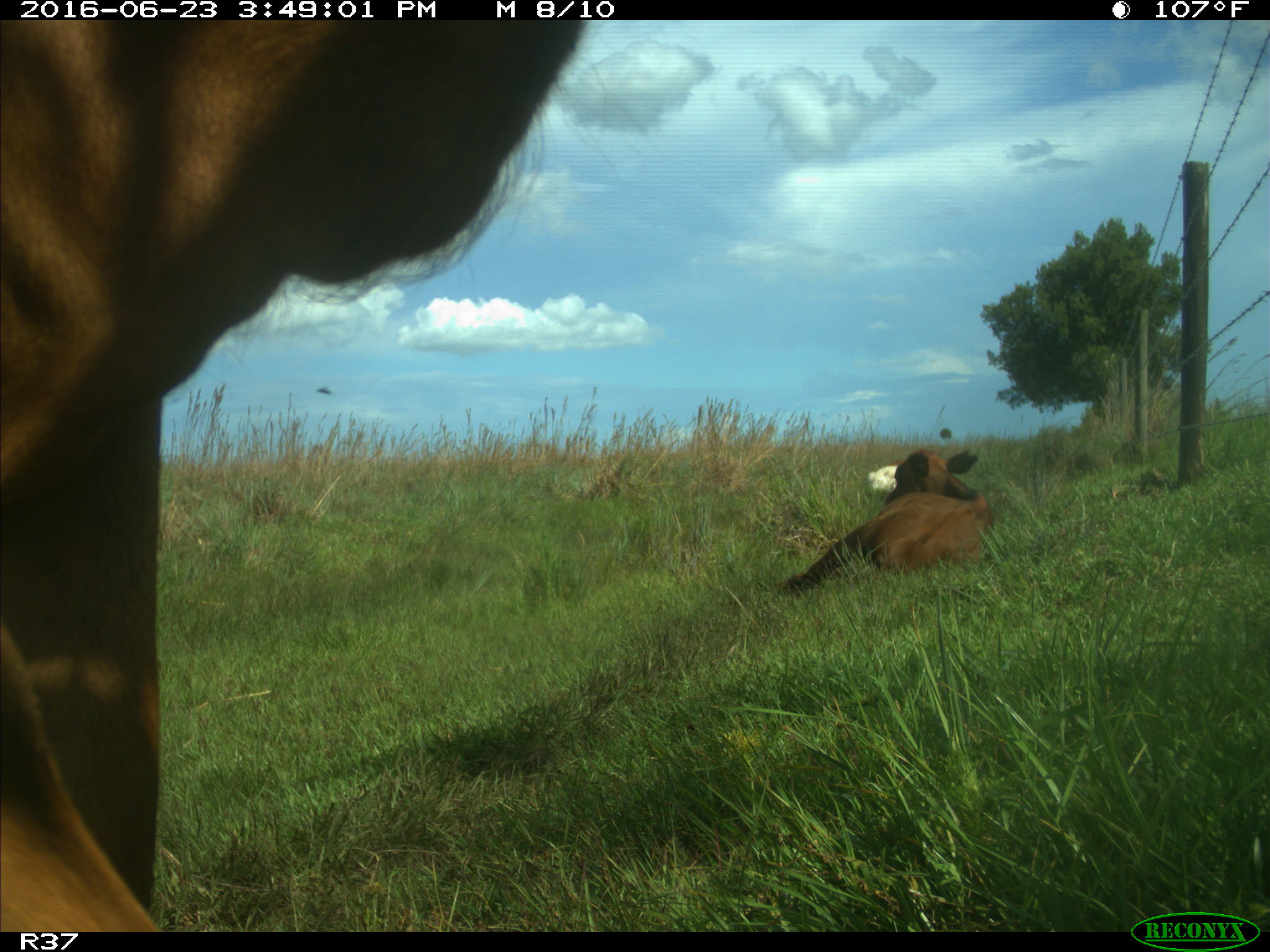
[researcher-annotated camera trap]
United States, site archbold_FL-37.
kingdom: Animalia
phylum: Chordata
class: Mammalia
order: Artiodactyla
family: Bovidae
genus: Bos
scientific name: Bos taurus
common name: domestic cow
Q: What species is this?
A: Bos taurus (domestic cow).